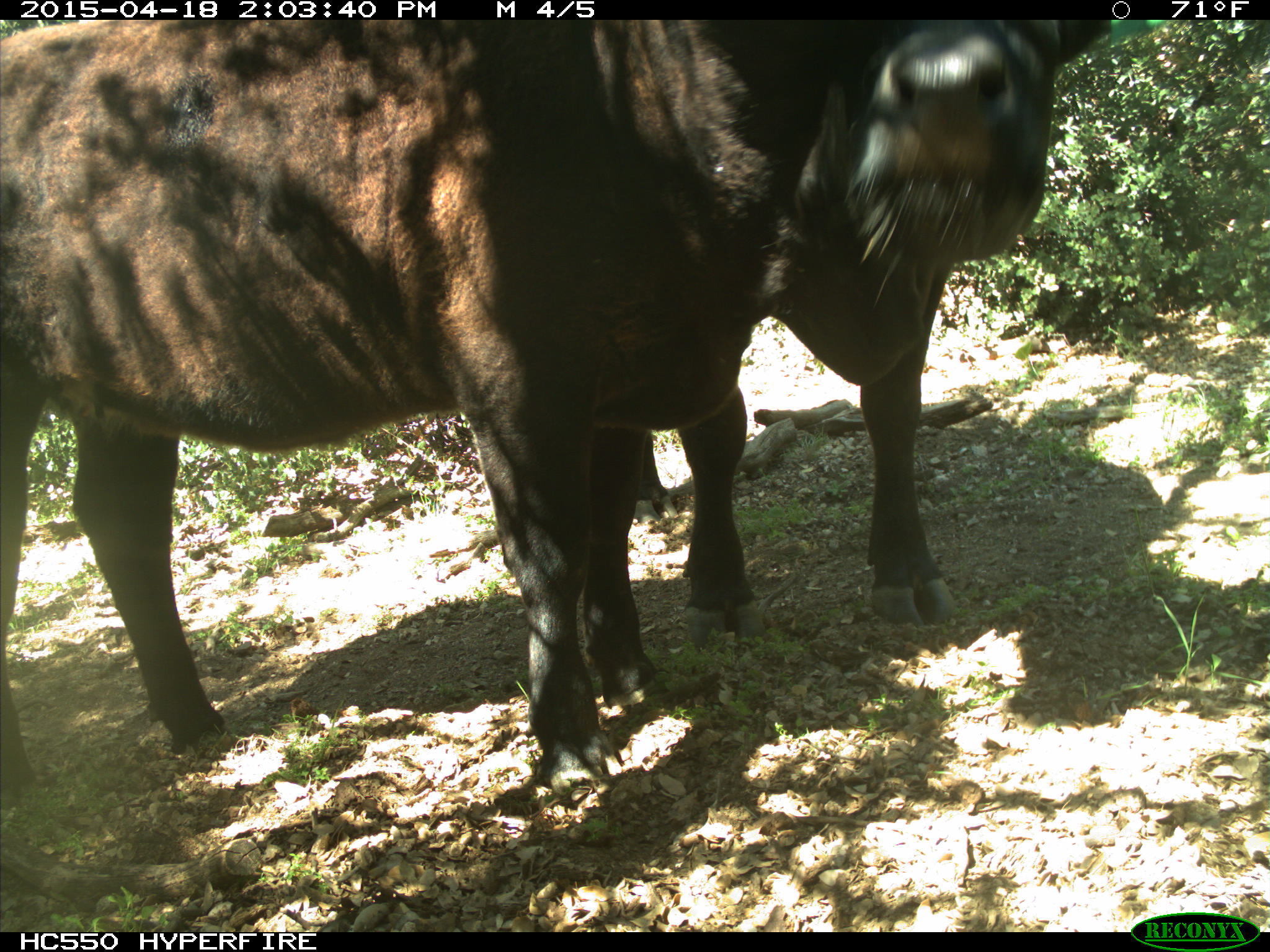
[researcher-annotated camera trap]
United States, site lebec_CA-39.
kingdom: Animalia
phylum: Chordata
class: Mammalia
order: Artiodactyla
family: Bovidae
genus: Bos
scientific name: Bos taurus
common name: domestic cow